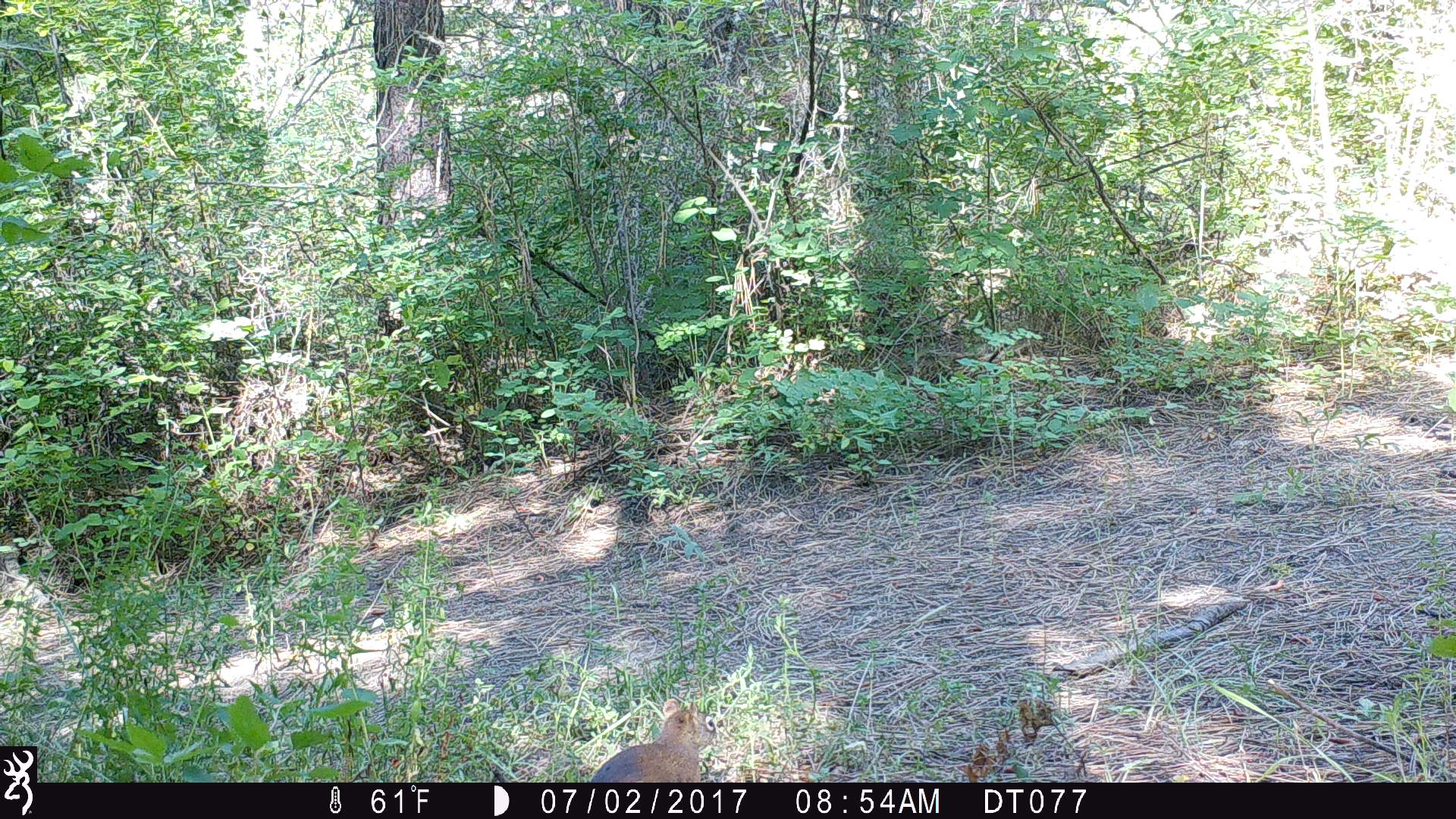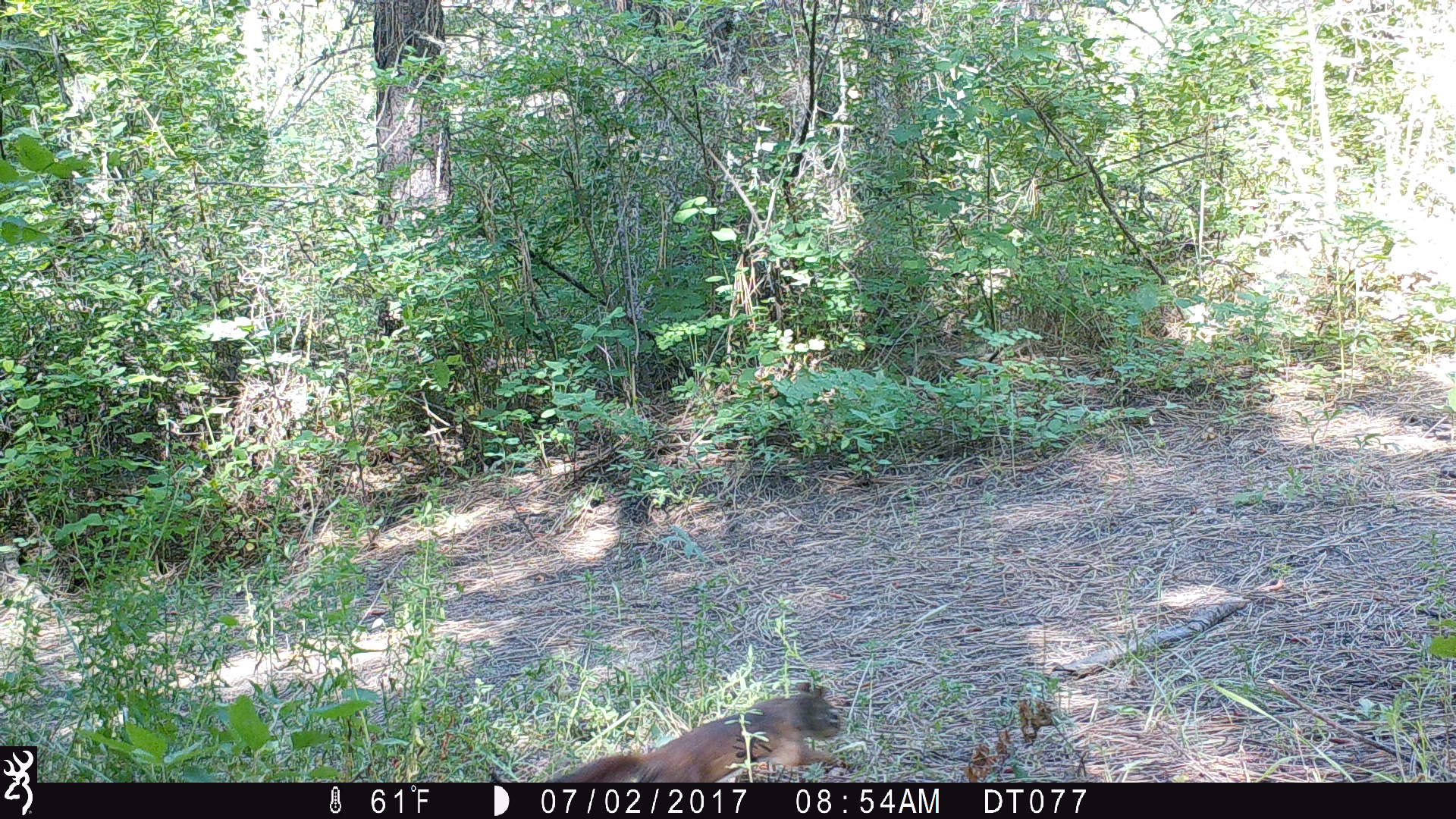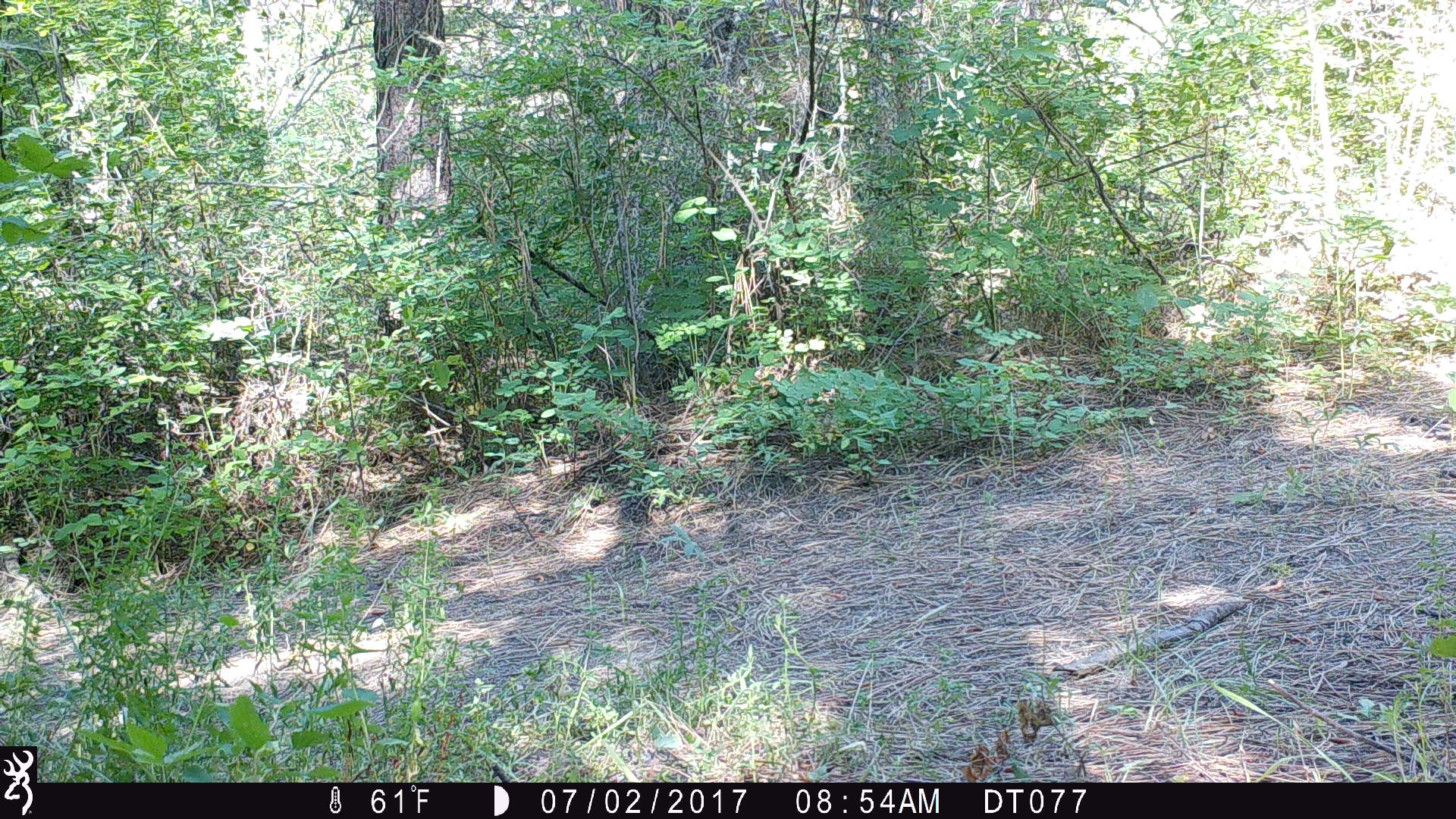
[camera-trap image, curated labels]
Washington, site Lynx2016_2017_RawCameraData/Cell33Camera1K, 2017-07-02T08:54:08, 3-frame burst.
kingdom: Animalia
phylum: Chordata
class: Mammalia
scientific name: Mammalia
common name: small mammal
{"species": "small mammal (Mammalia)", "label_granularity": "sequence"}